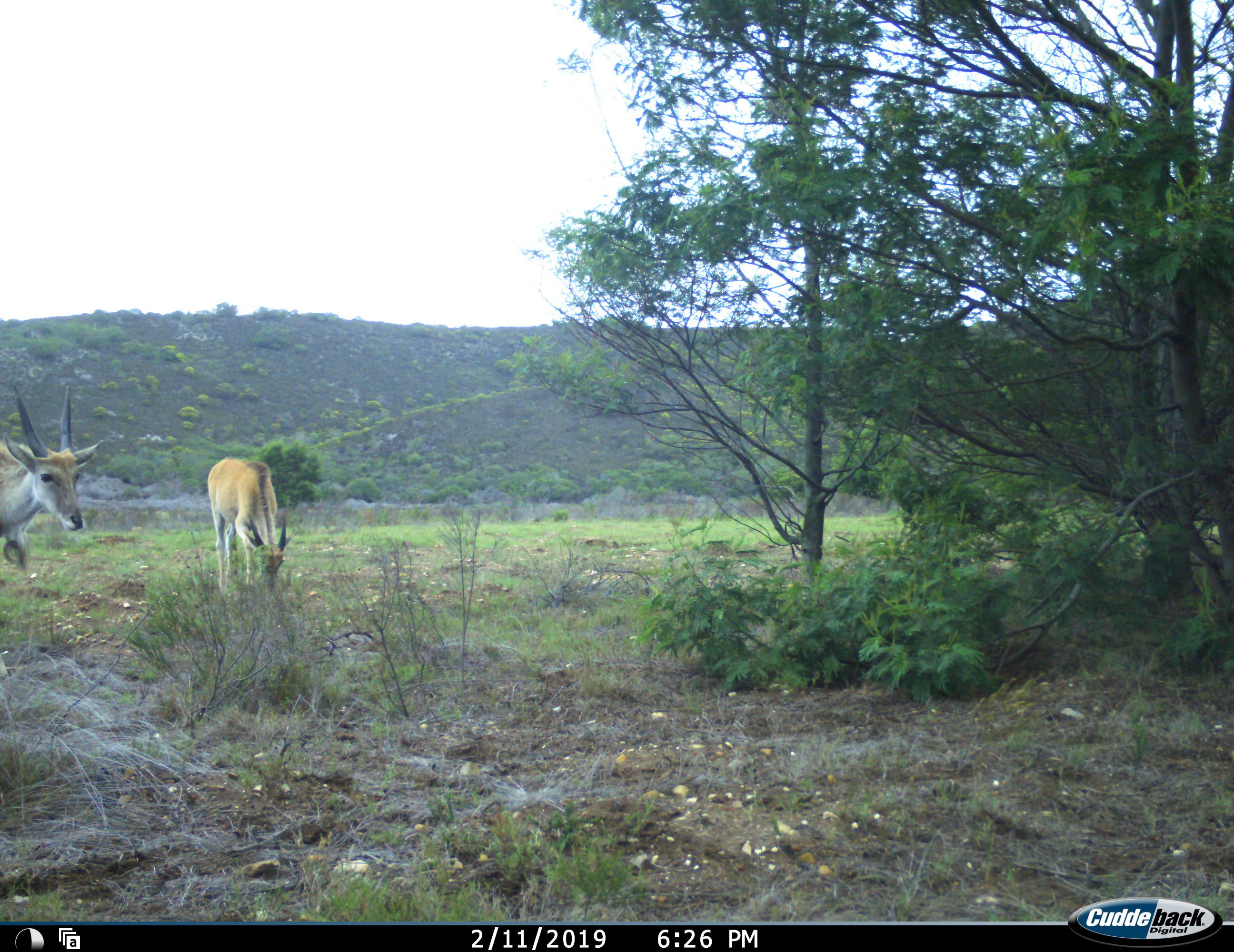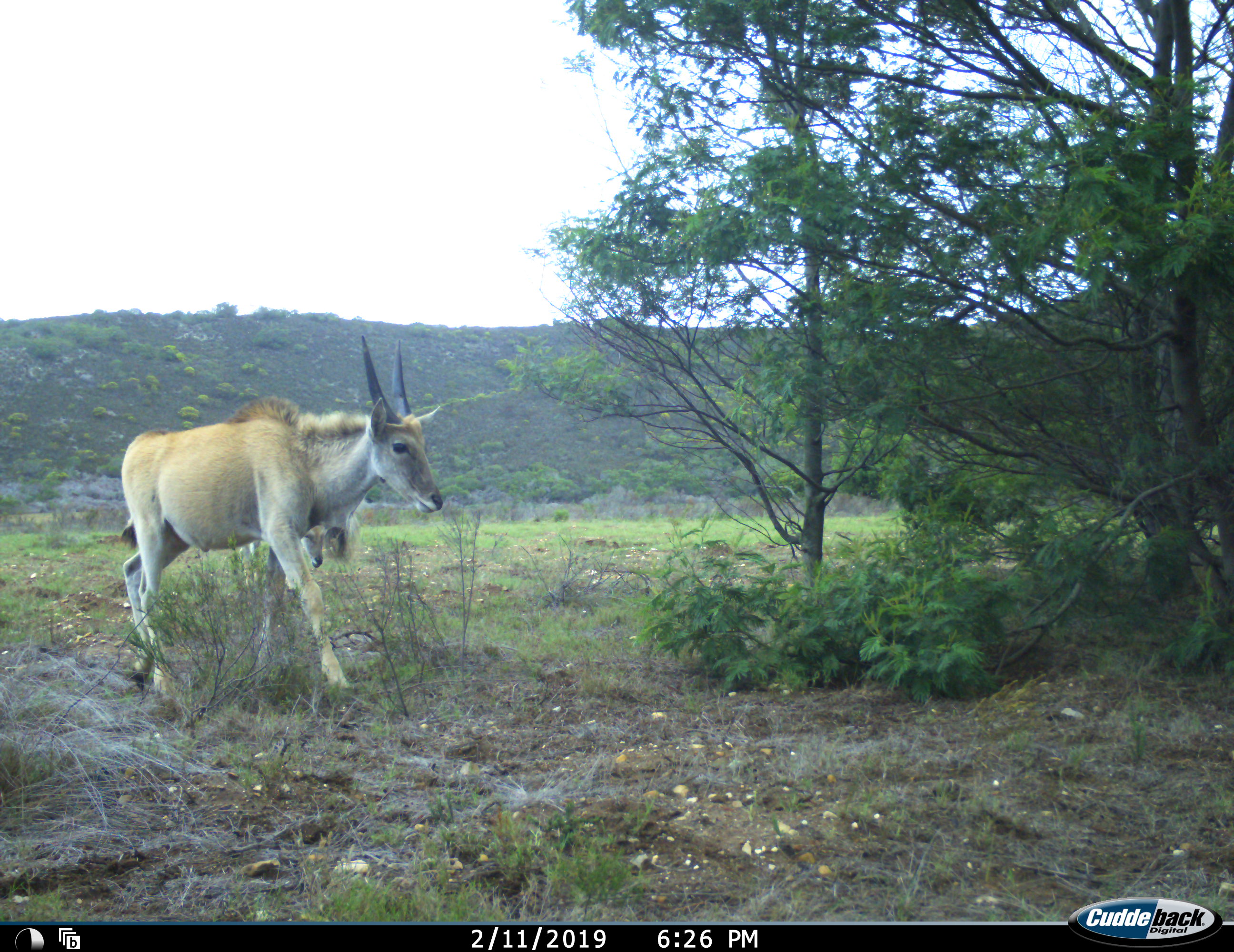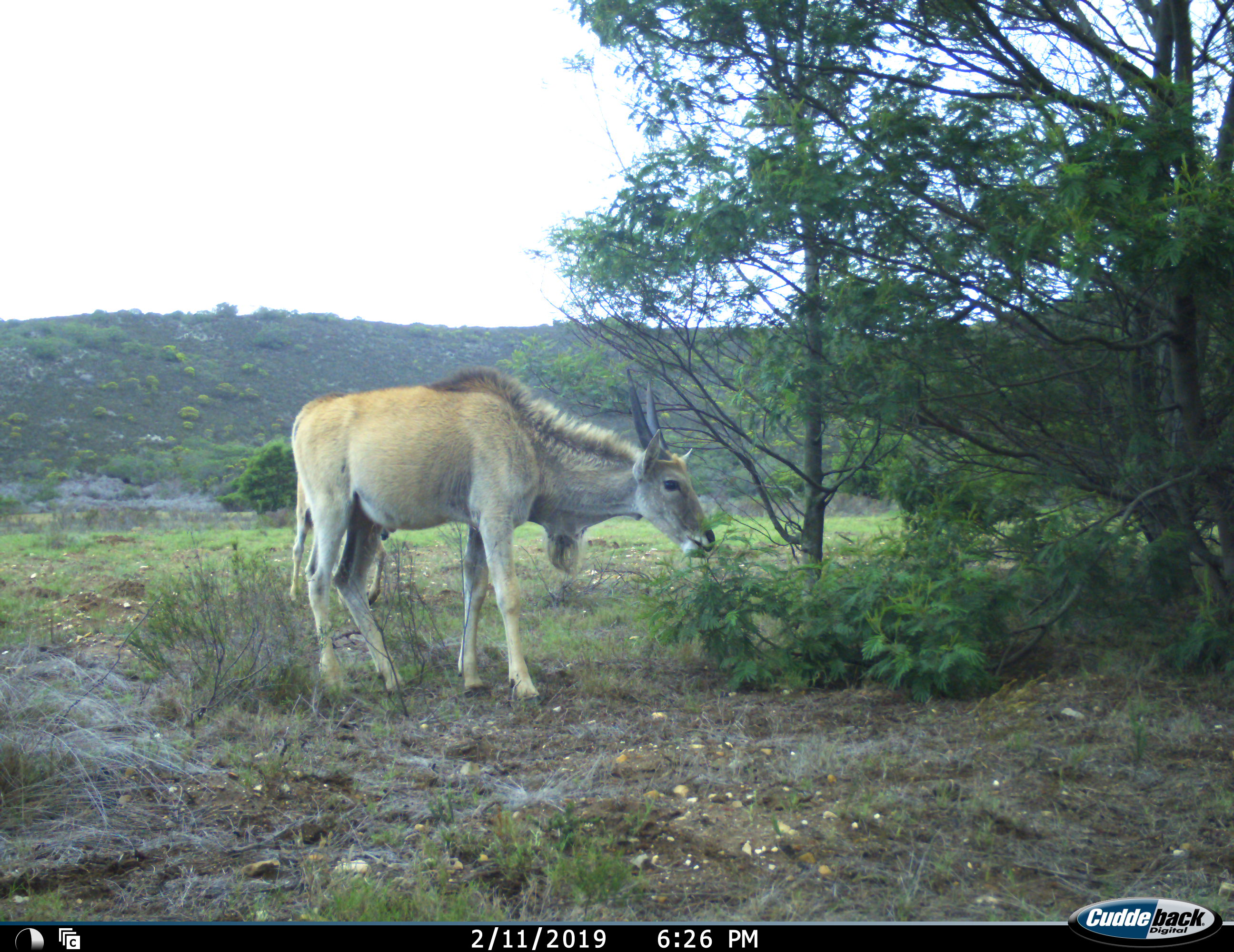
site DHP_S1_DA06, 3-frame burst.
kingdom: Animalia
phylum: Chordata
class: Mammalia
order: Artiodactyla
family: Bovidae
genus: Tragelaphus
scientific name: Tragelaphus oryx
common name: eland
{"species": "eland (Tragelaphus oryx)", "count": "2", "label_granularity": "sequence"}